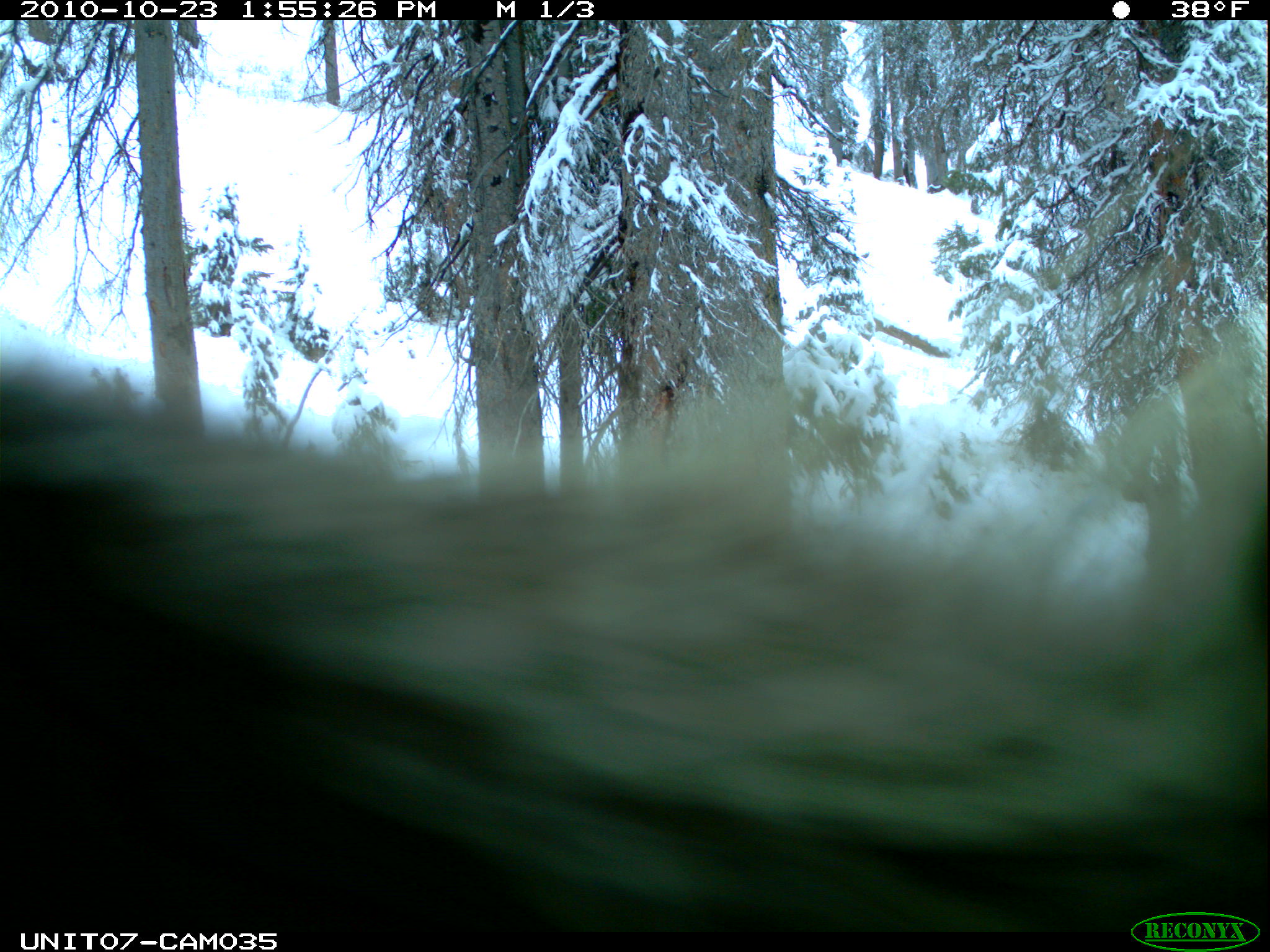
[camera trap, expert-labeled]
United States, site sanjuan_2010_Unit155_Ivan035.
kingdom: Animalia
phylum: Chordata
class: Mammalia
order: Rodentia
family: Erethizontidae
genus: Erethizon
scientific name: Erethizon dorsatum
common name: north american porcupine